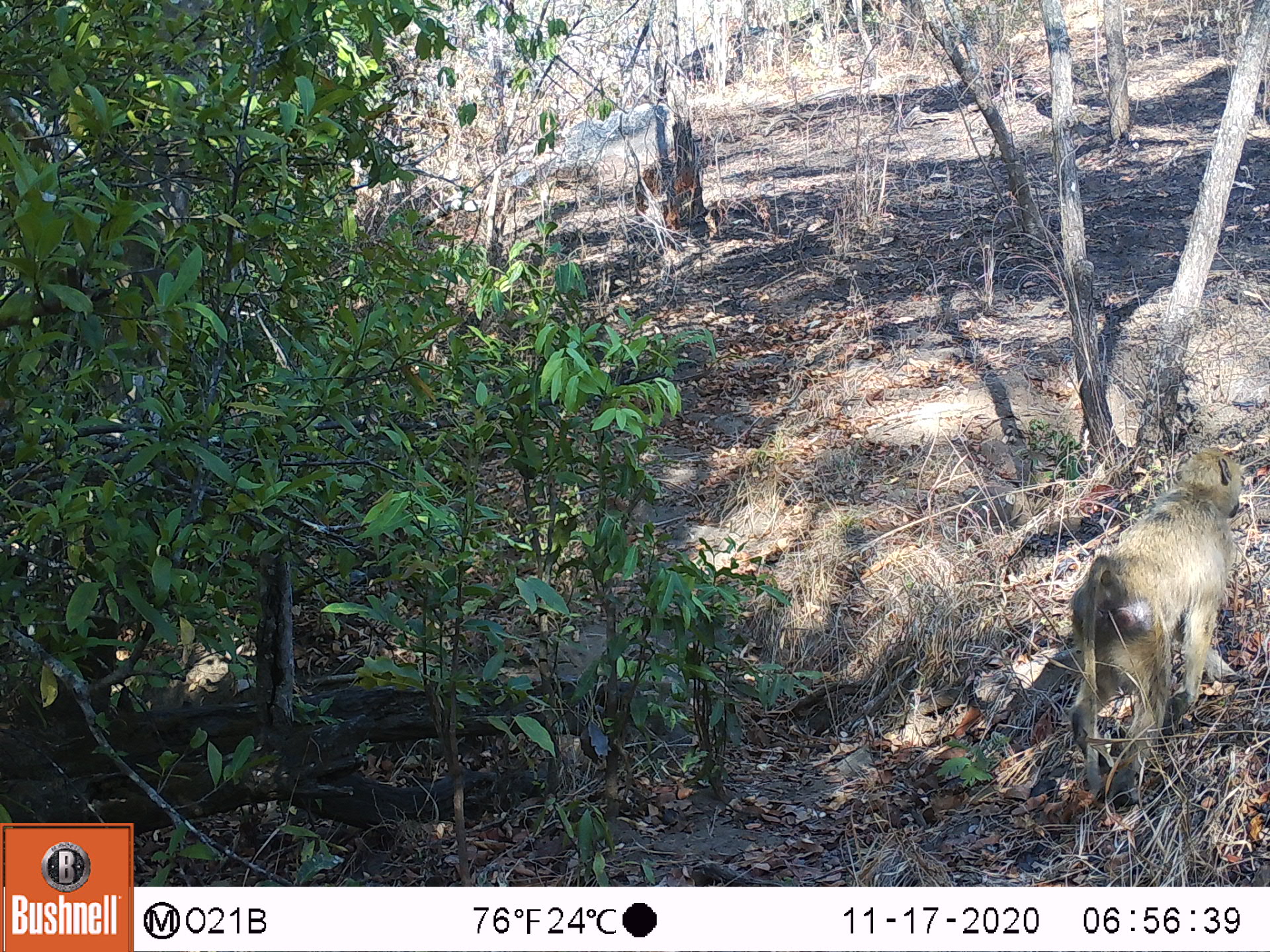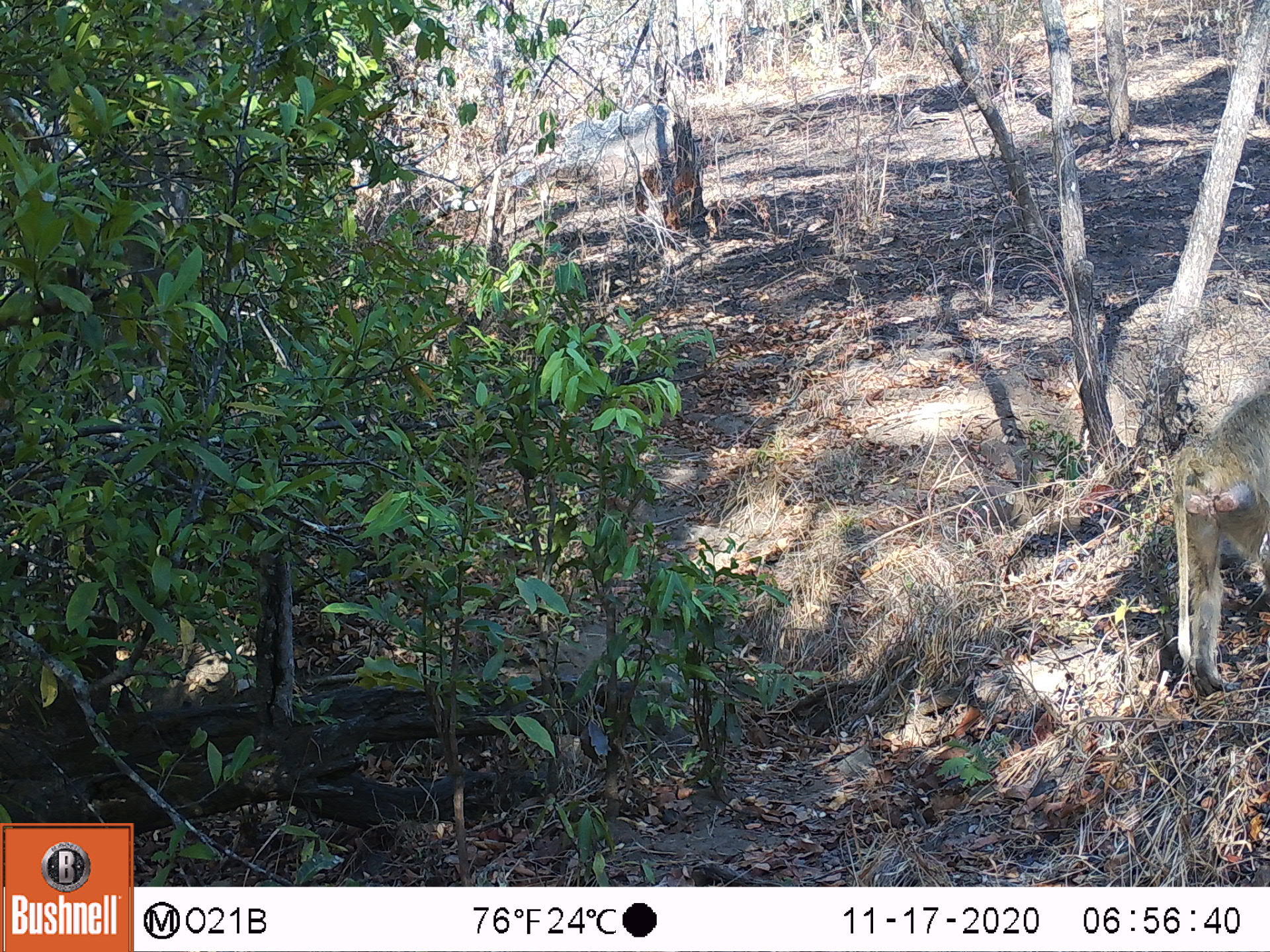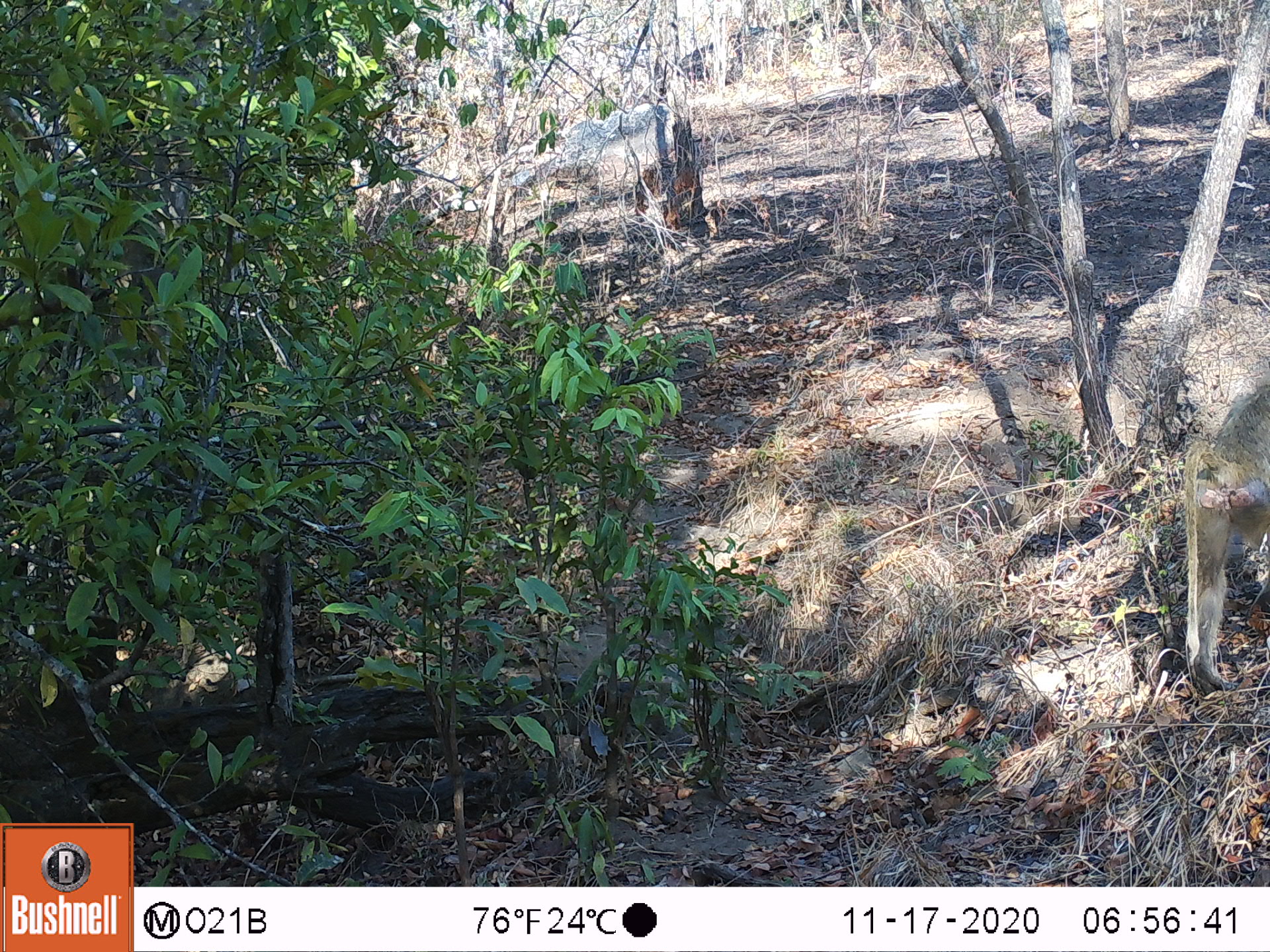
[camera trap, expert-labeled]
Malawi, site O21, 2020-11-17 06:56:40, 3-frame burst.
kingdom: Animalia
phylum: Chordata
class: Mammalia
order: Primates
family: Cercopithecidae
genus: Papio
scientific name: Papio cynocephalus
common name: yellow baboon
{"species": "yellow baboon (Papio cynocephalus)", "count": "1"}